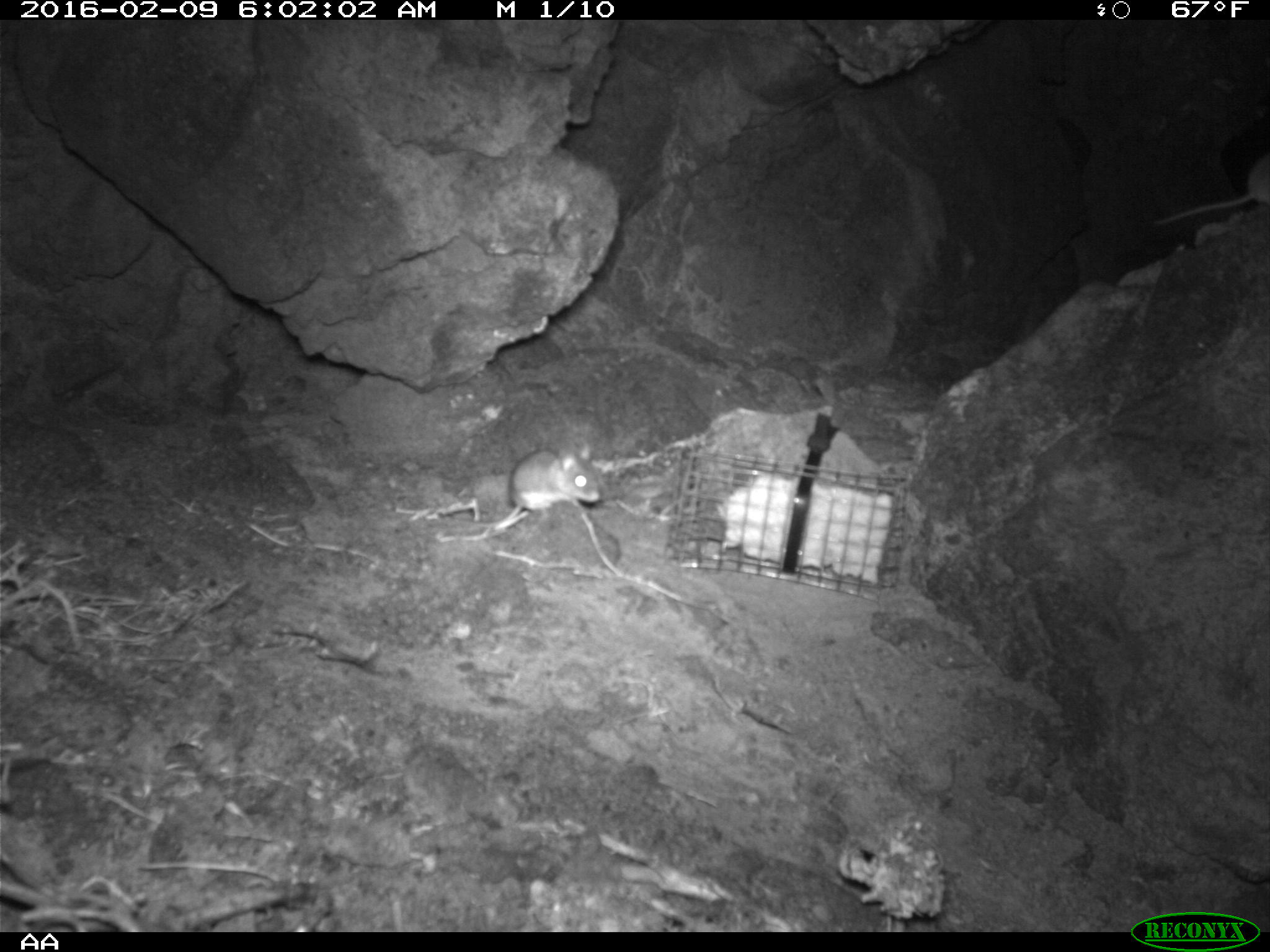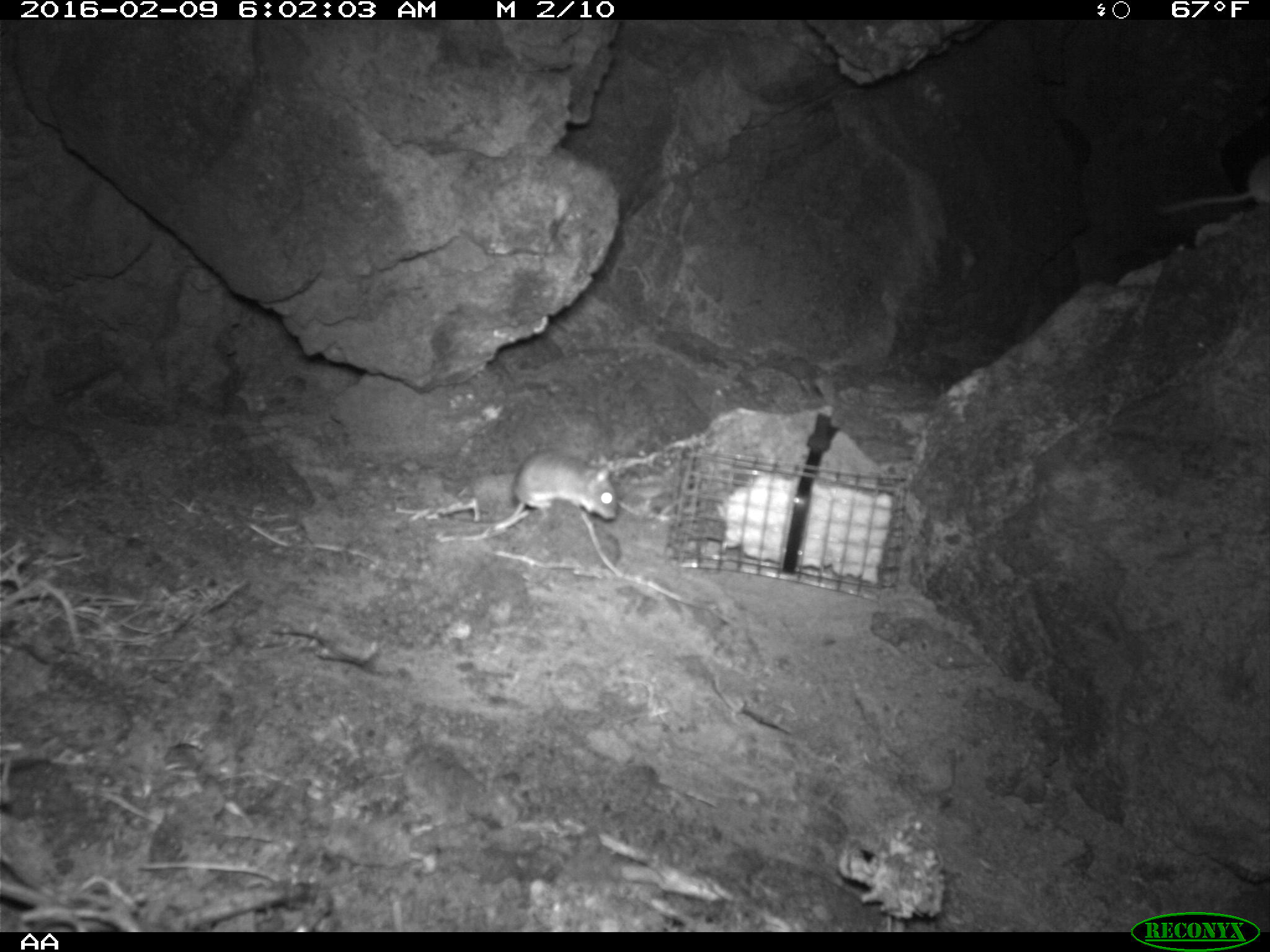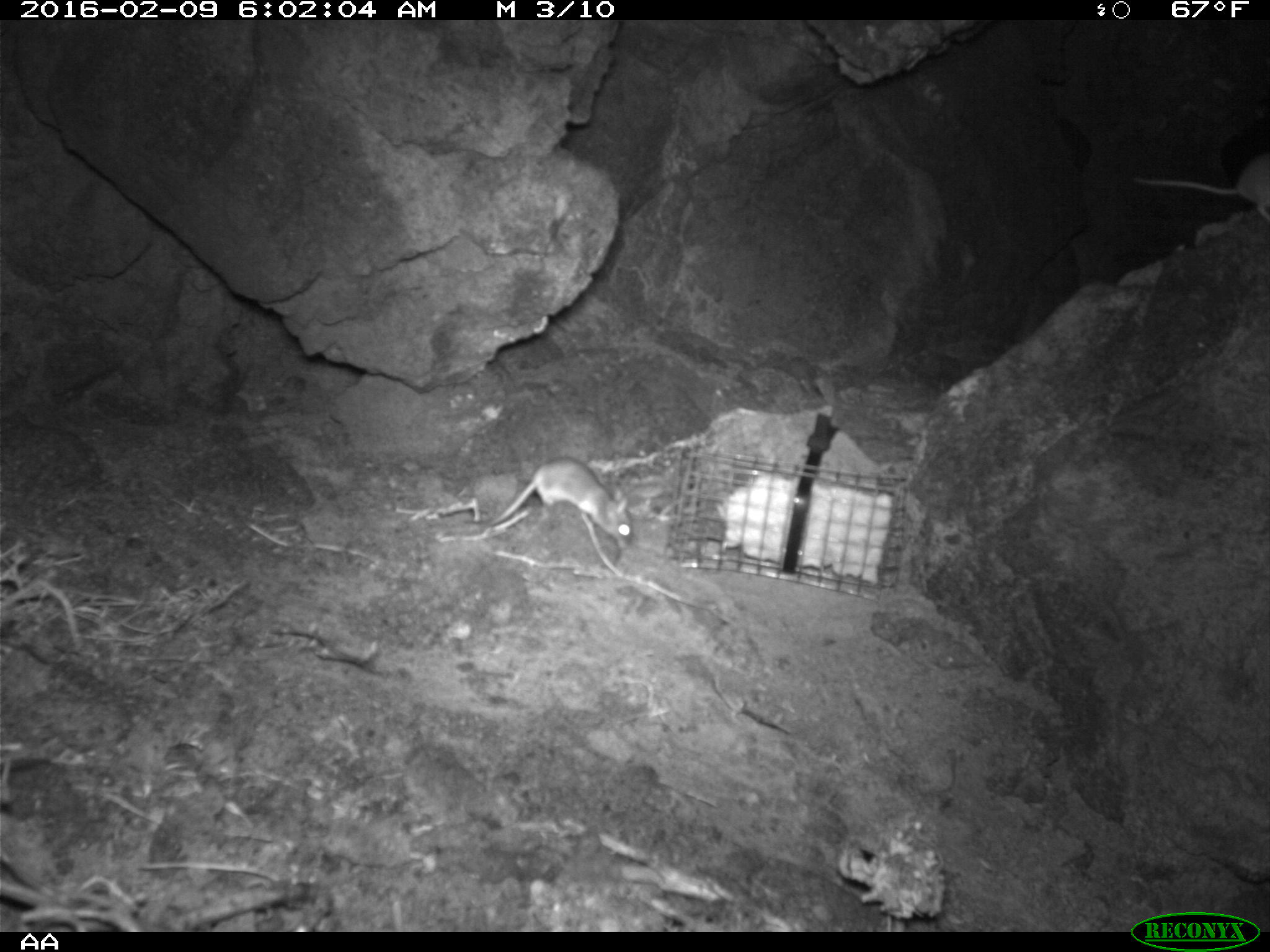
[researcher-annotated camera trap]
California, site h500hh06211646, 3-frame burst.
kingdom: Animalia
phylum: Chordata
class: Mammalia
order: Rodentia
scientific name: Rodentia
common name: rodent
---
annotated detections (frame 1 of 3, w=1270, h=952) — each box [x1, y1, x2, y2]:
rodent: [449, 439, 602, 527]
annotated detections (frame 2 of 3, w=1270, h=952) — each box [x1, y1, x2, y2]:
rodent: [455, 451, 618, 525]; [1155, 156, 1269, 214]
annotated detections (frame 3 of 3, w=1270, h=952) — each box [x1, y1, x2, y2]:
rodent: [484, 455, 634, 548]; [1126, 156, 1269, 219]